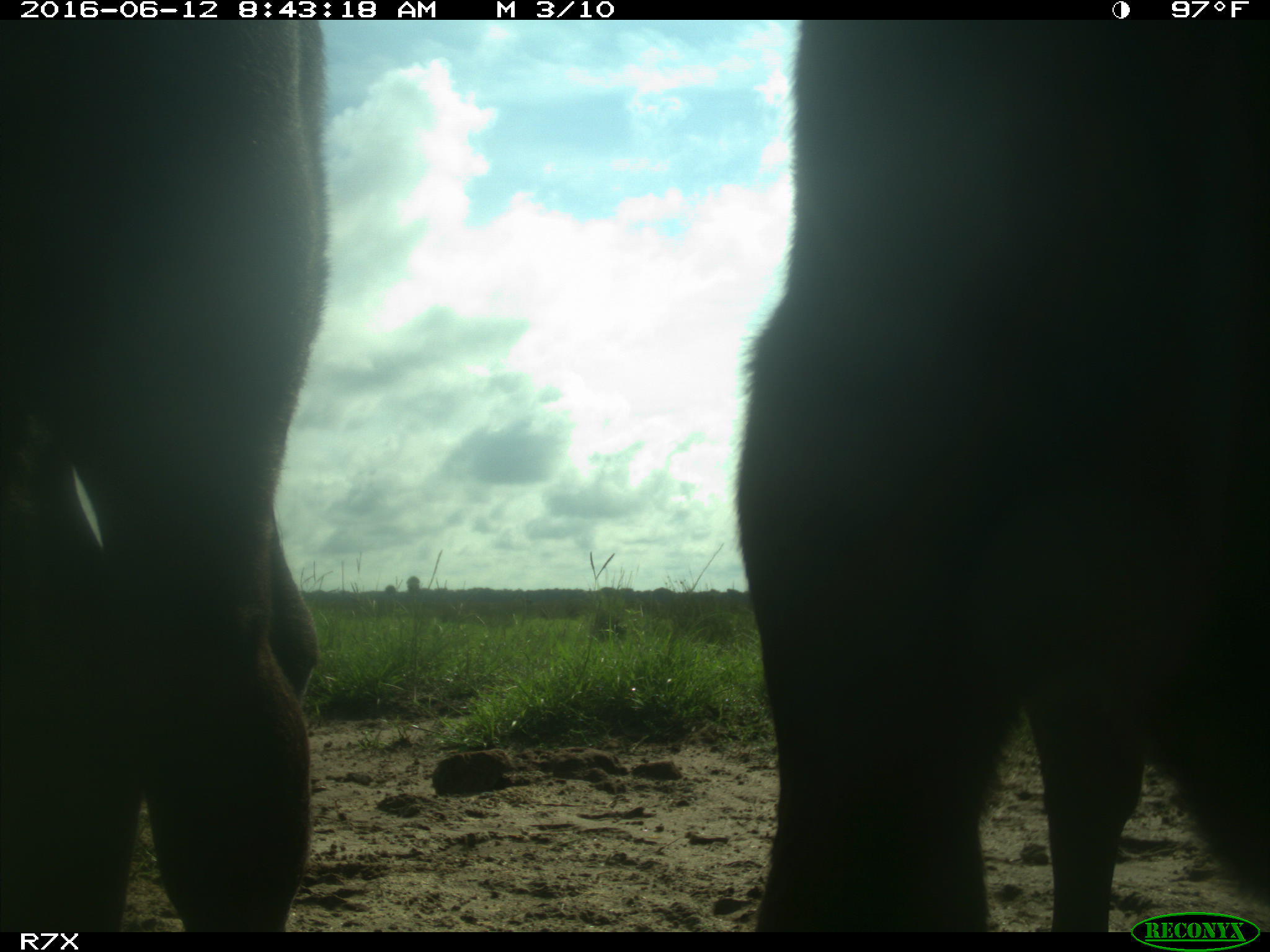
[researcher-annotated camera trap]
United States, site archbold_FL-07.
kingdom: Animalia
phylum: Chordata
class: Mammalia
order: Artiodactyla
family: Bovidae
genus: Bos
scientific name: Bos taurus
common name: domestic cow